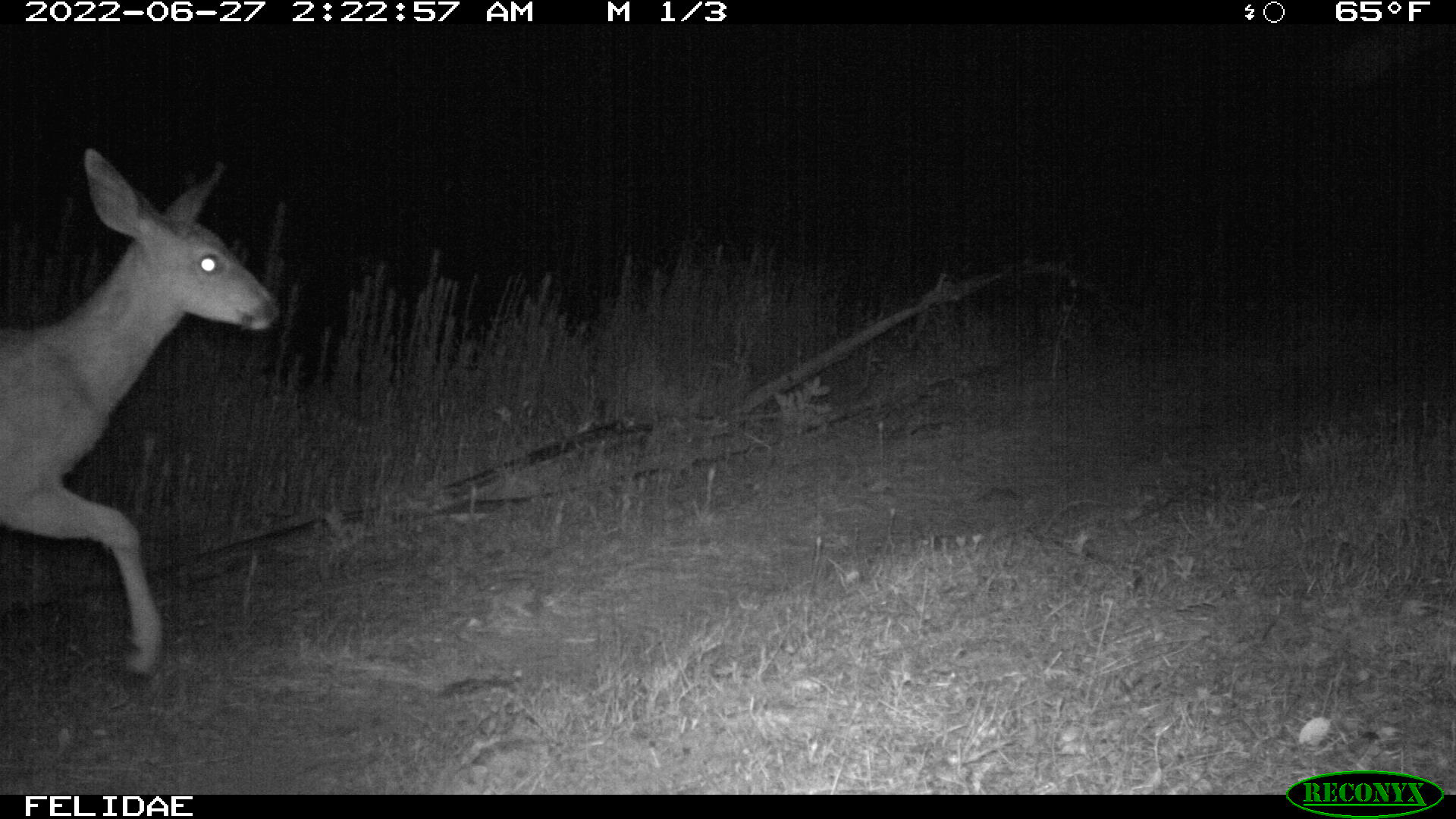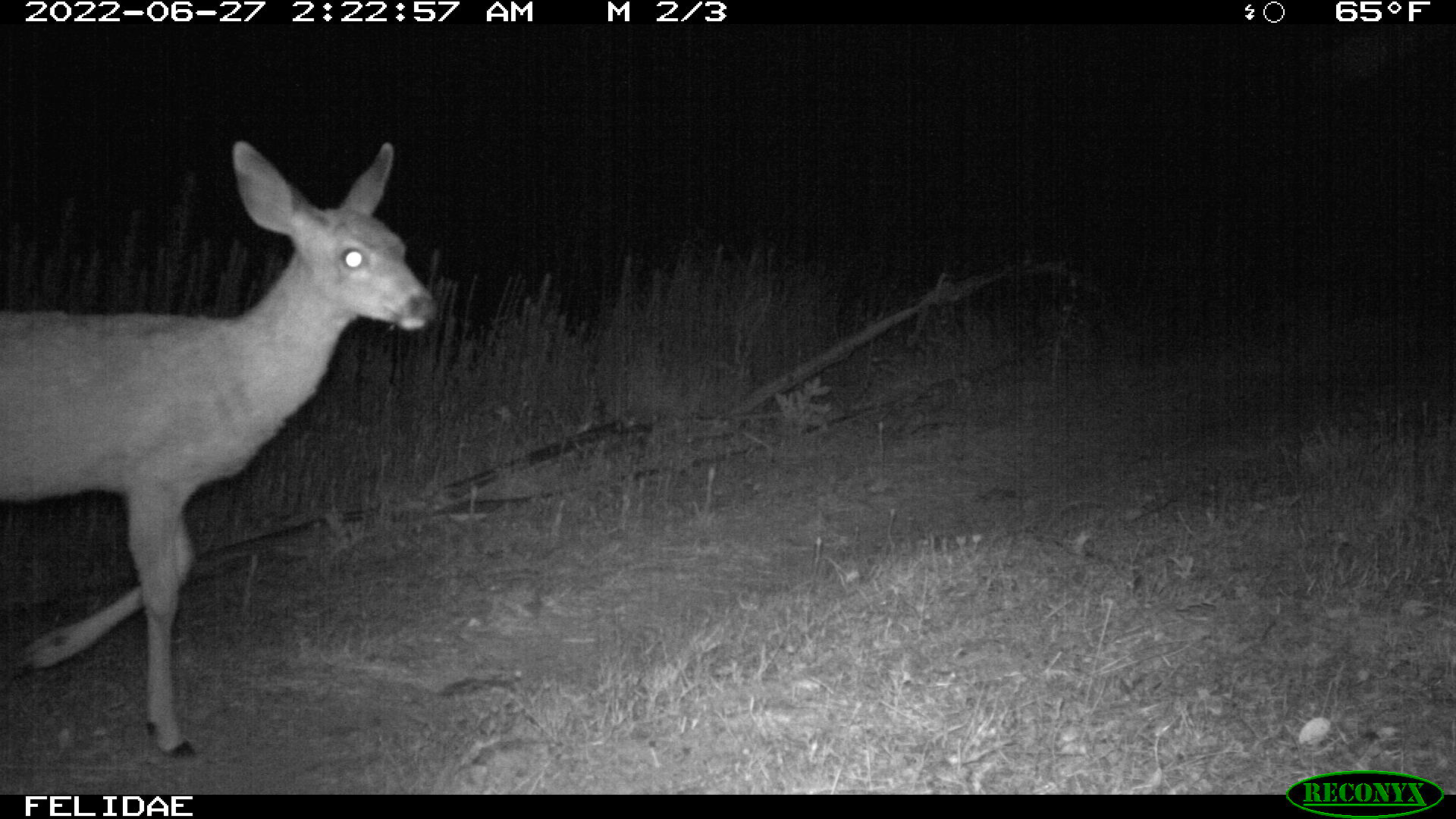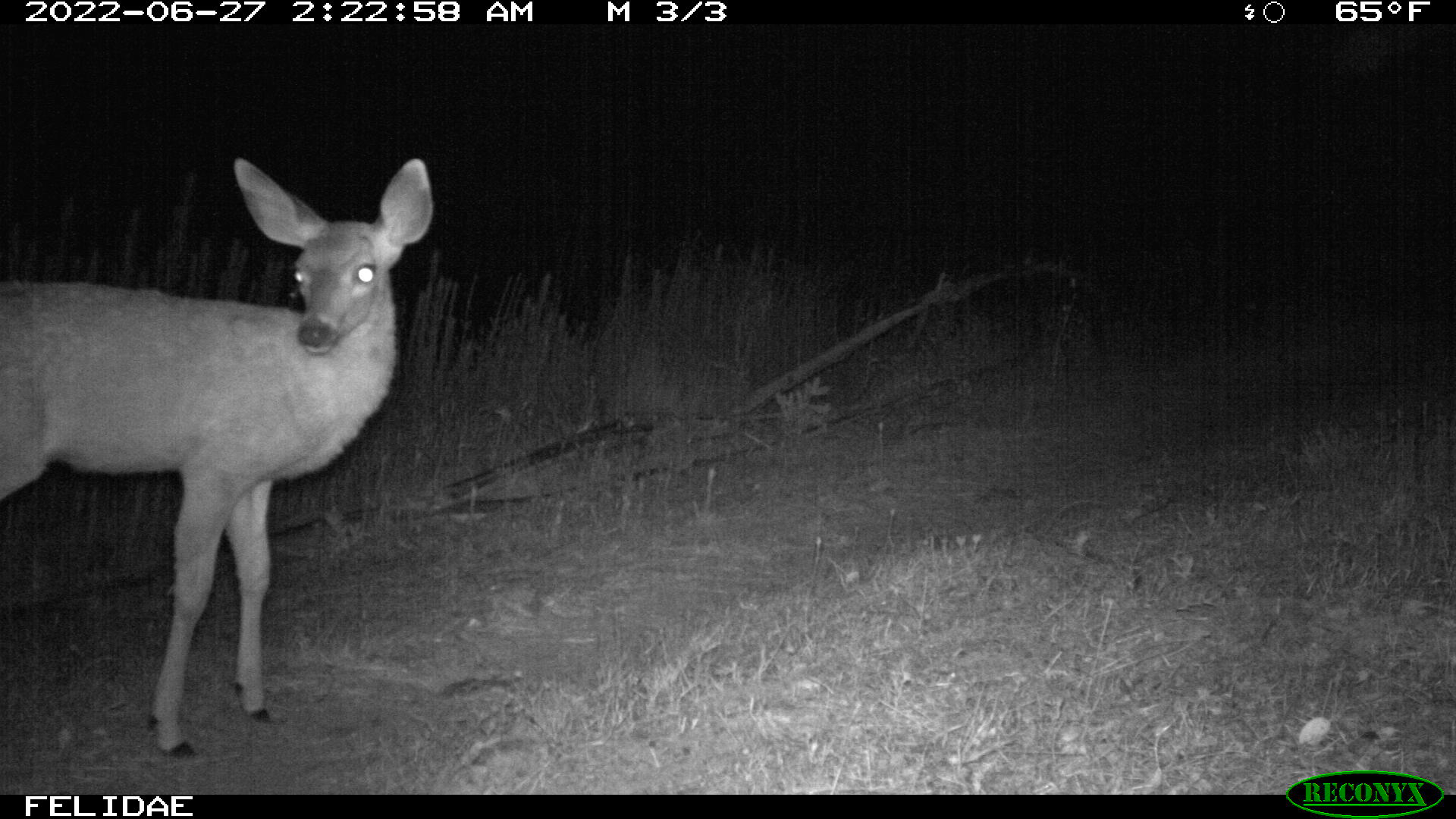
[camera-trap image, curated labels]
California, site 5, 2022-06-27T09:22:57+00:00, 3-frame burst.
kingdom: Animalia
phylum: Chordata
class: Mammalia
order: Artiodactyla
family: Cervidae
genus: Odocoileus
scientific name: Odocoileus hemionus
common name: mule deer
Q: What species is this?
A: Mule deer (Odocoileus hemionus).